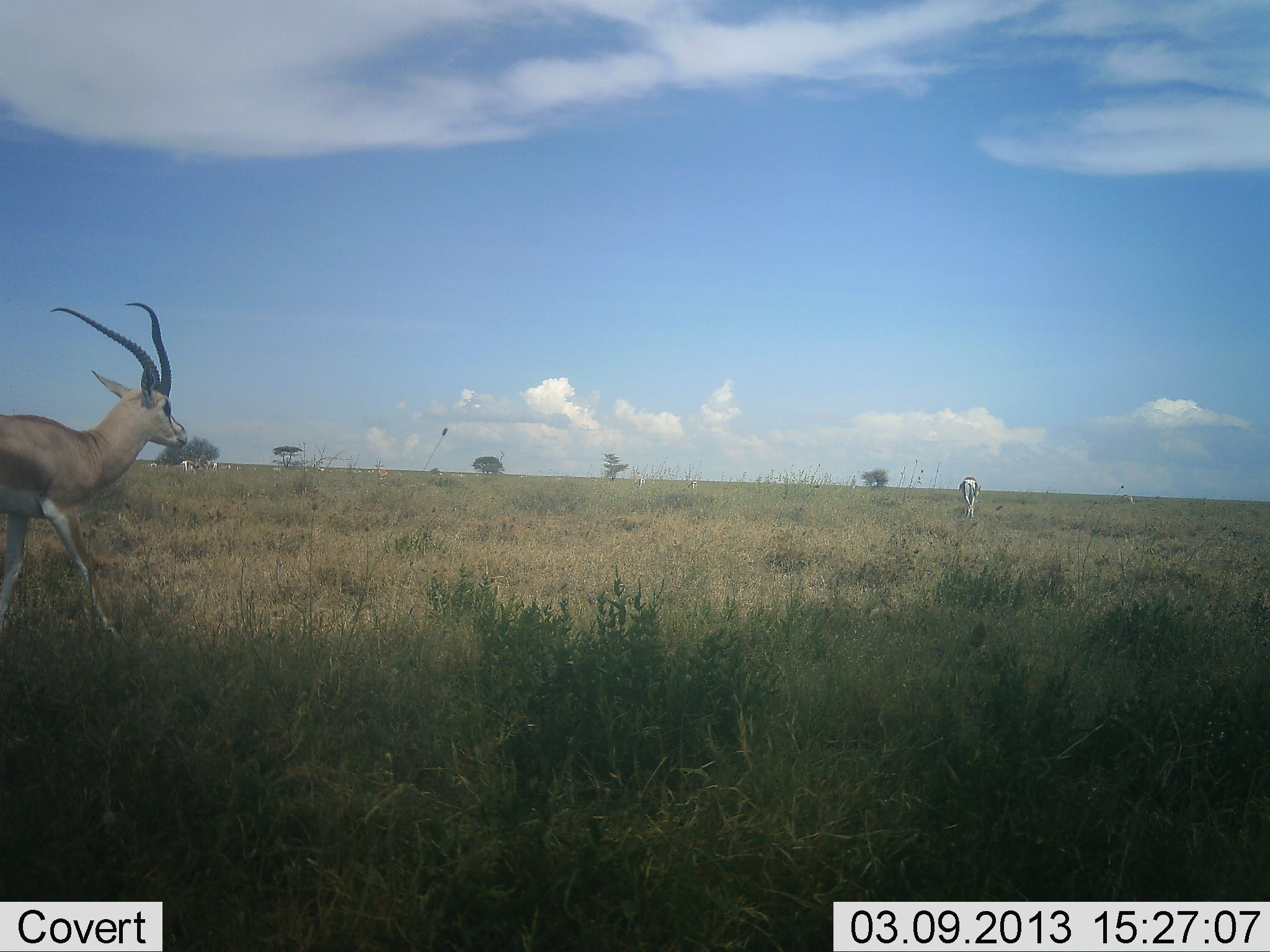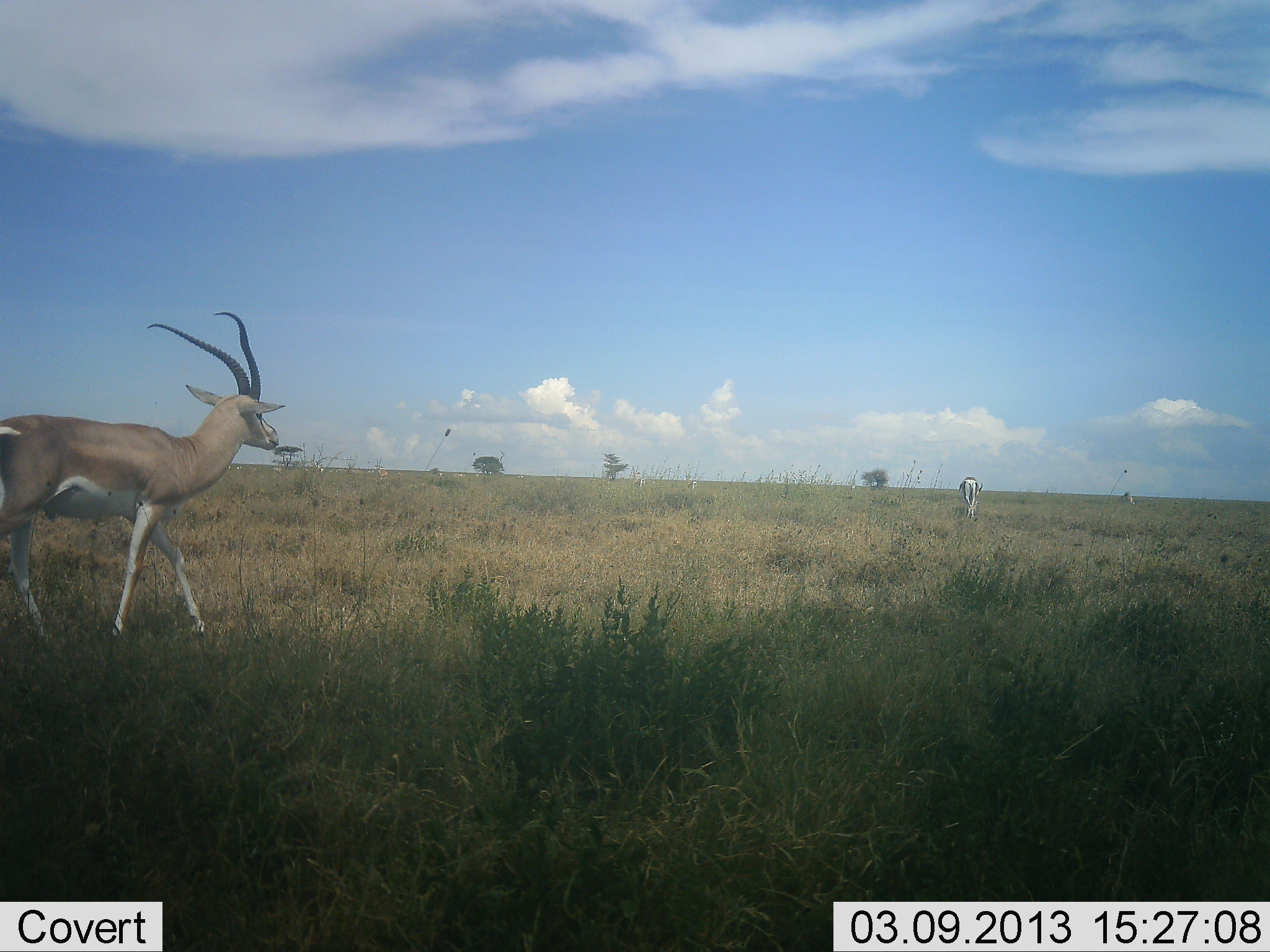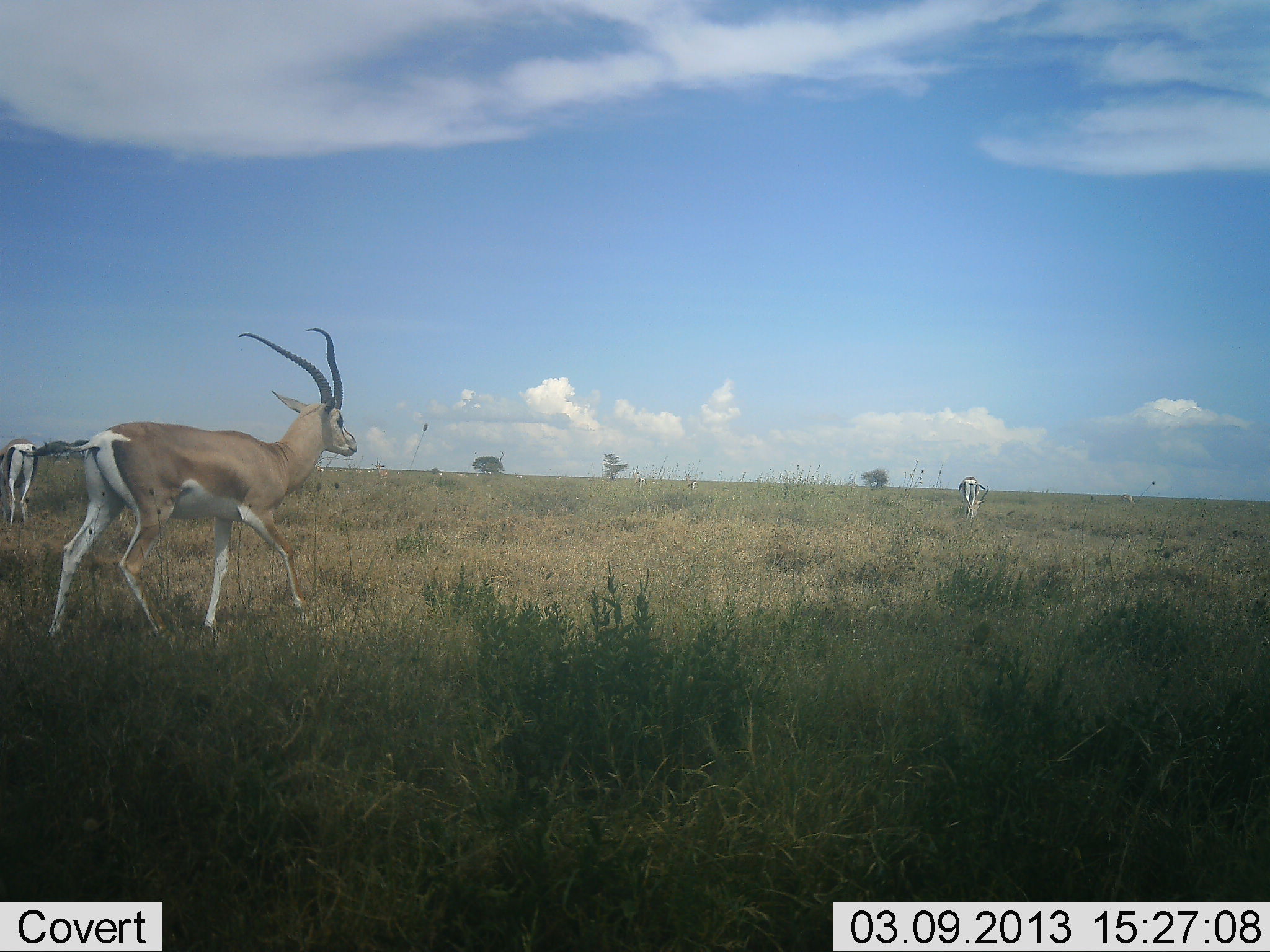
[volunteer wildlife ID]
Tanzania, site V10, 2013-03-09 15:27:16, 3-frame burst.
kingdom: Animalia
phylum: Chordata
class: Mammalia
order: Artiodactyla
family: Bovidae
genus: Nanger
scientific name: Nanger granti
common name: grant's gazelle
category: gazellegrants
Gazellegrants (grant's gazelle) (Nanger granti), count 3. Behavior (volunteer vote fractions): standing 33%, resting 0%, moving 92%, interacting 0%. Young present (vote fraction): 0%. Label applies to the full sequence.